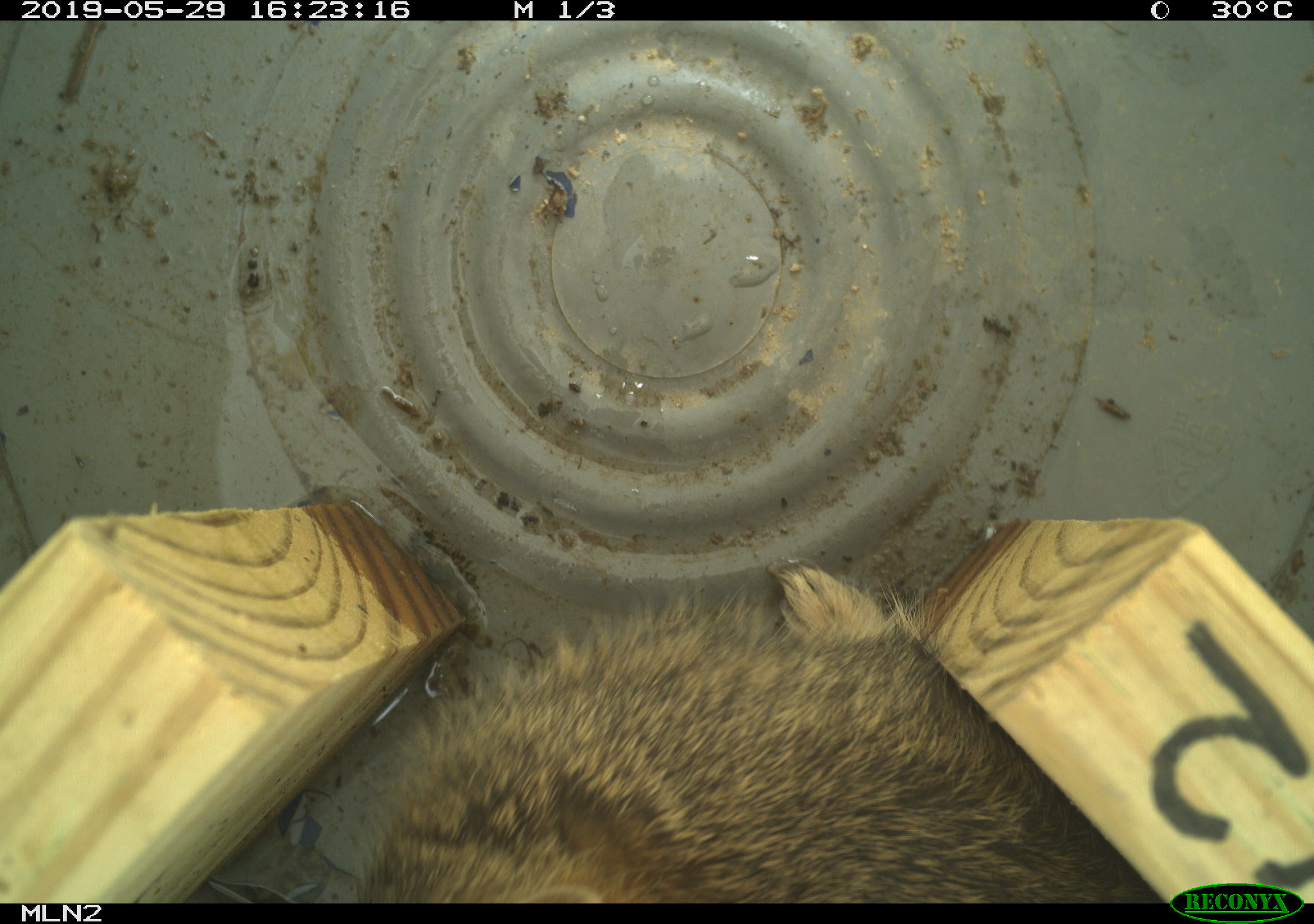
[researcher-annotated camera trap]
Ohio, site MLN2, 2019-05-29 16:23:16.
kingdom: Animalia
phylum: Chordata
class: Mammalia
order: Lagomorpha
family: Leporidae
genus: Sylvilagus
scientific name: Sylvilagus floridanus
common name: eastern cottontail